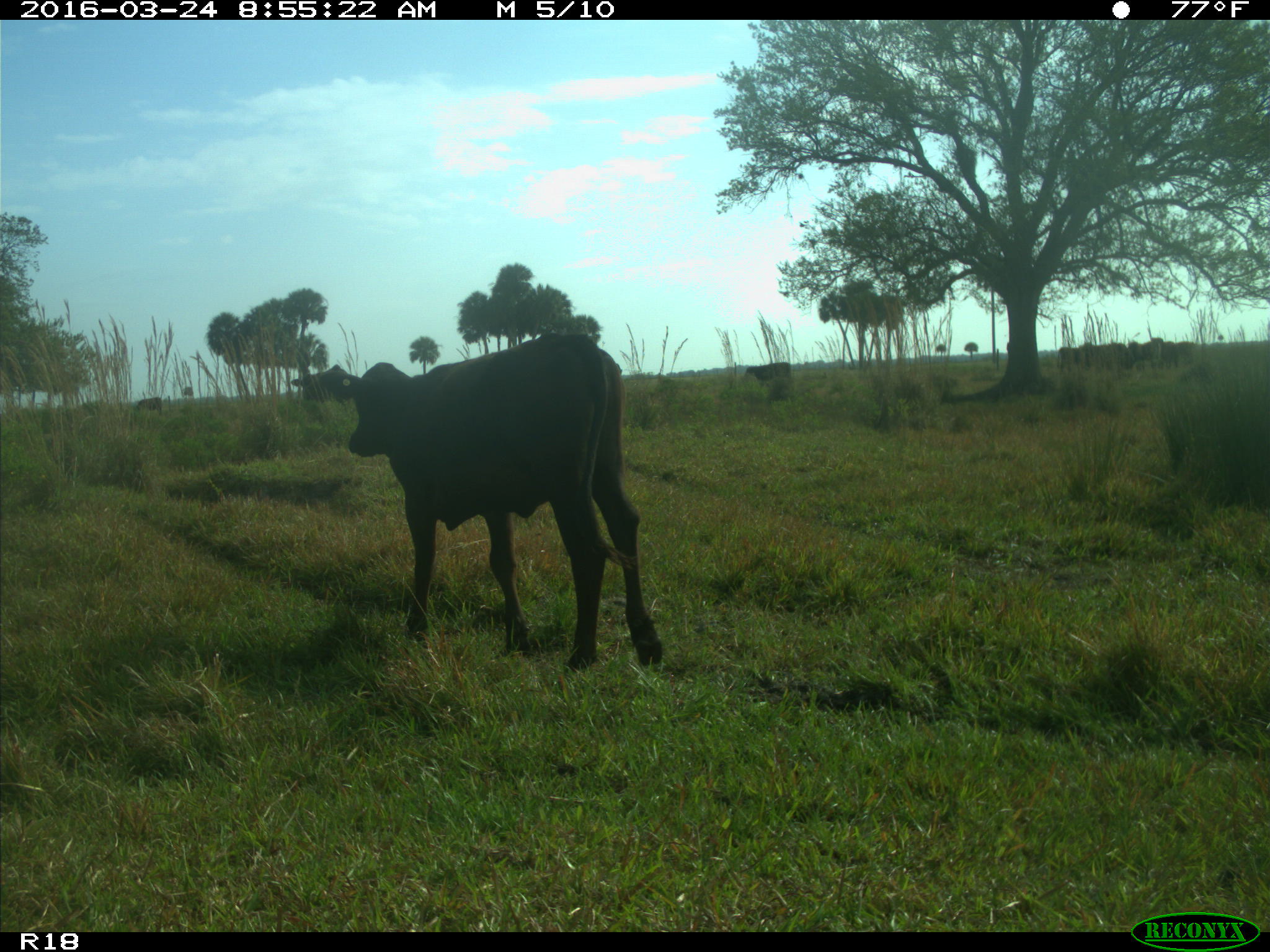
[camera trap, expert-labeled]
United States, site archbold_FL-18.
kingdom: Animalia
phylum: Chordata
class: Mammalia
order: Artiodactyla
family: Bovidae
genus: Bos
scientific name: Bos taurus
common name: domestic cow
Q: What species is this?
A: Bos taurus (domestic cow).